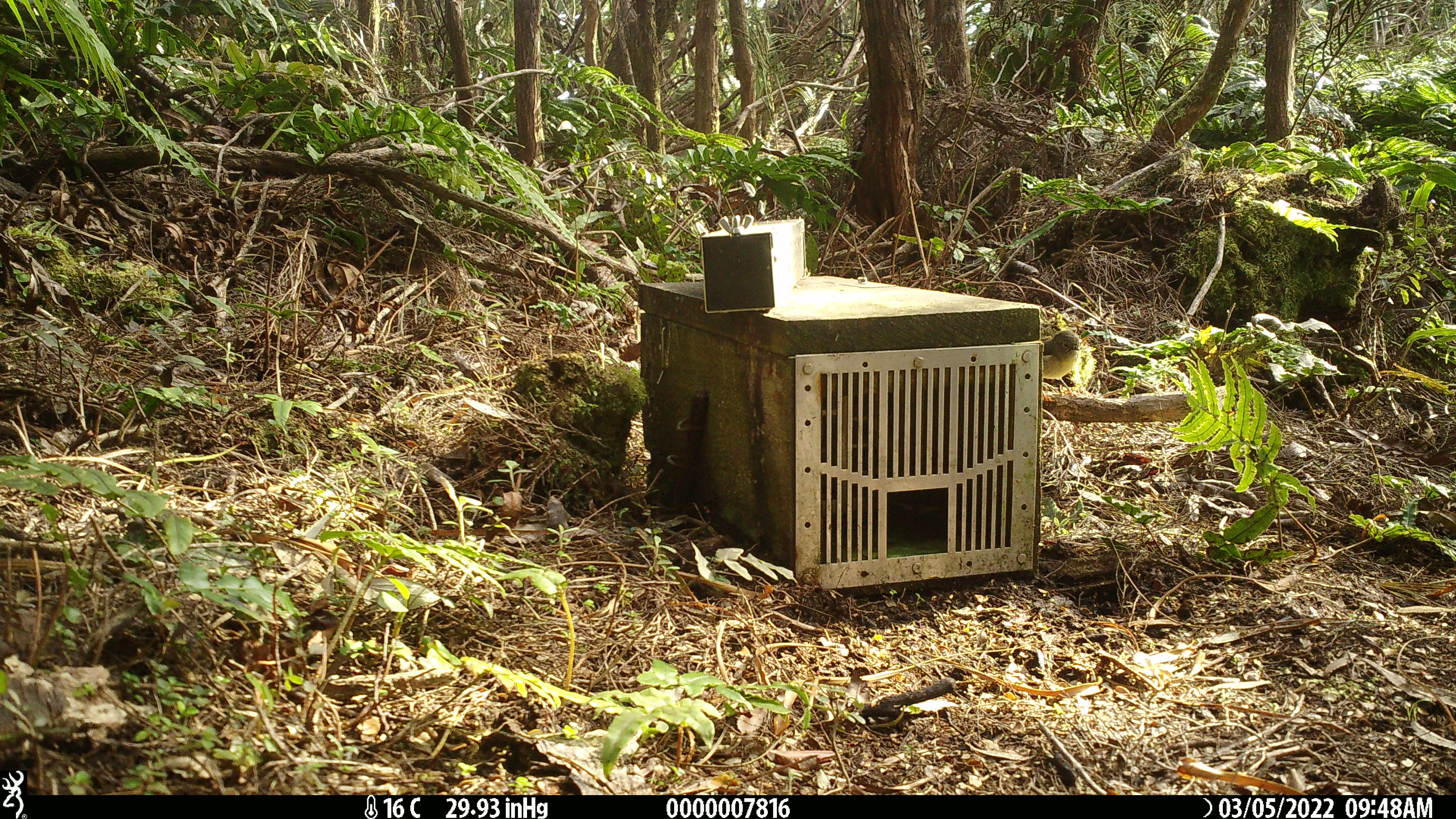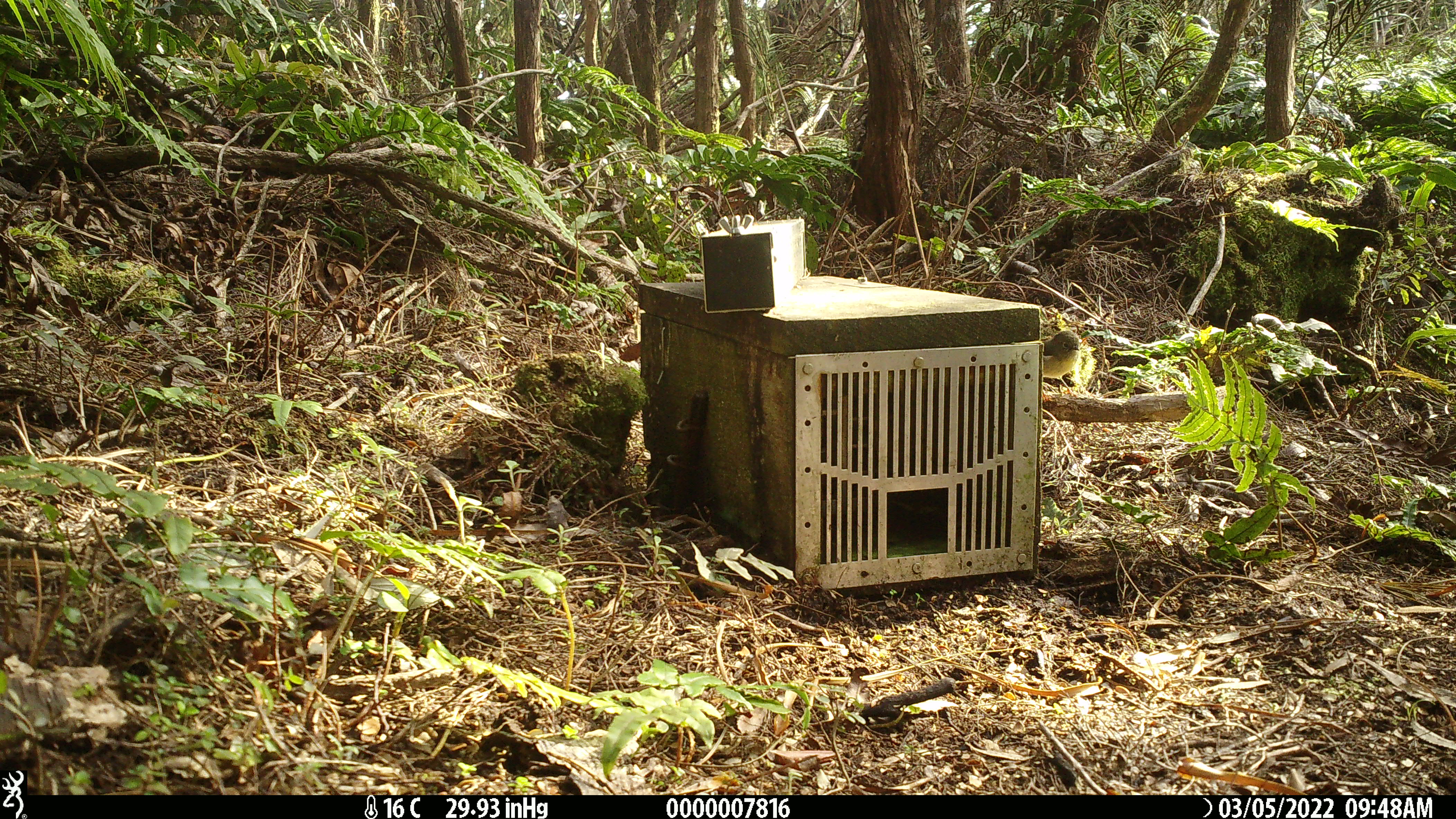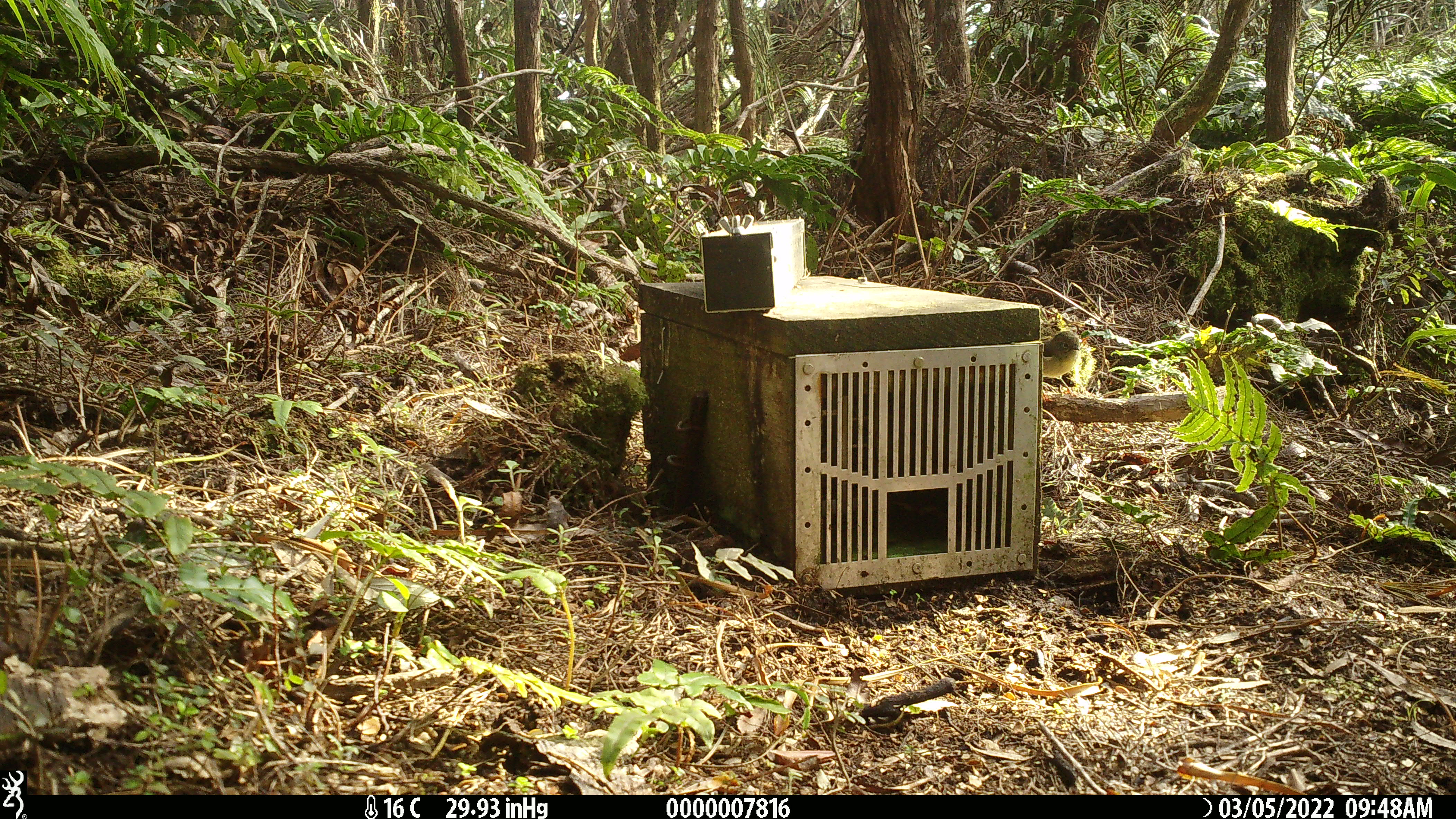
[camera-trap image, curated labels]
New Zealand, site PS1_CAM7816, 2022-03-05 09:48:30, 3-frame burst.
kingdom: Animalia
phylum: Chordata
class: Aves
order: Passeriformes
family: Petroicidae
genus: Petroica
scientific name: Petroica macrocephala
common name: tomtit